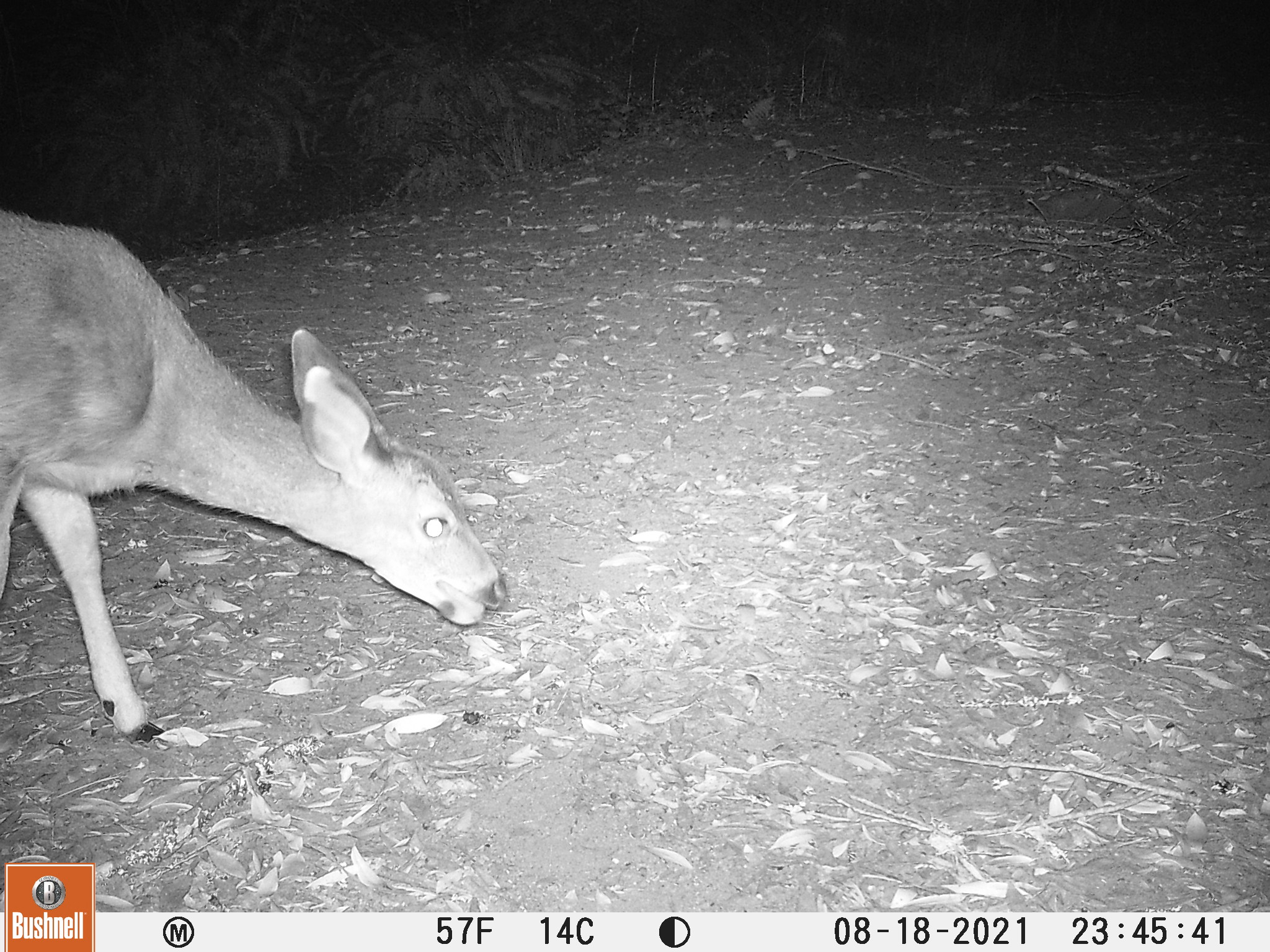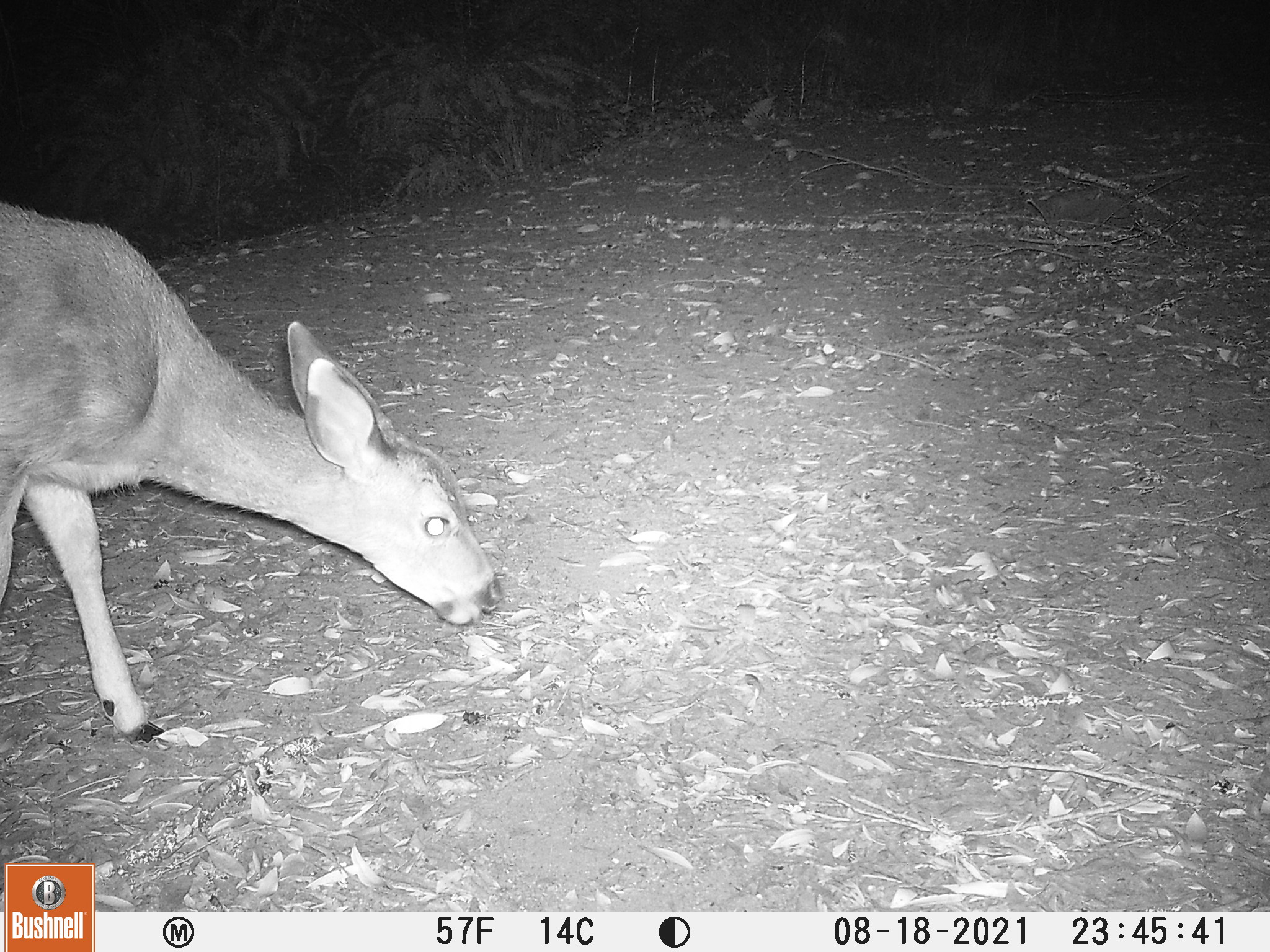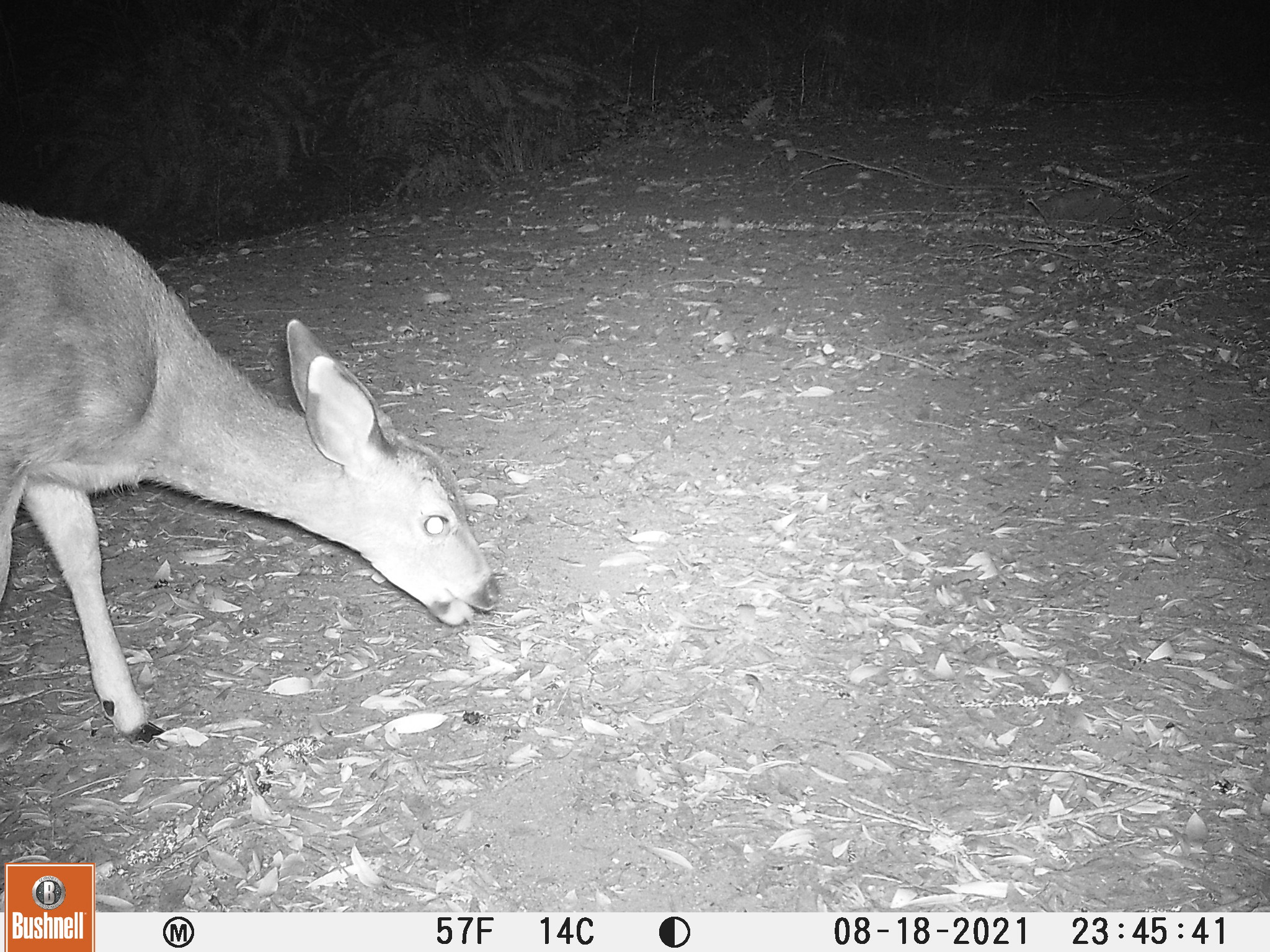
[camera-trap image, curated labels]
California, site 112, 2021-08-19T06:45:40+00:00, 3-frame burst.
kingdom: Animalia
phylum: Chordata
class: Mammalia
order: Artiodactyla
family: Cervidae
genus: Odocoileus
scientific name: Odocoileus hemionus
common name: mule deer